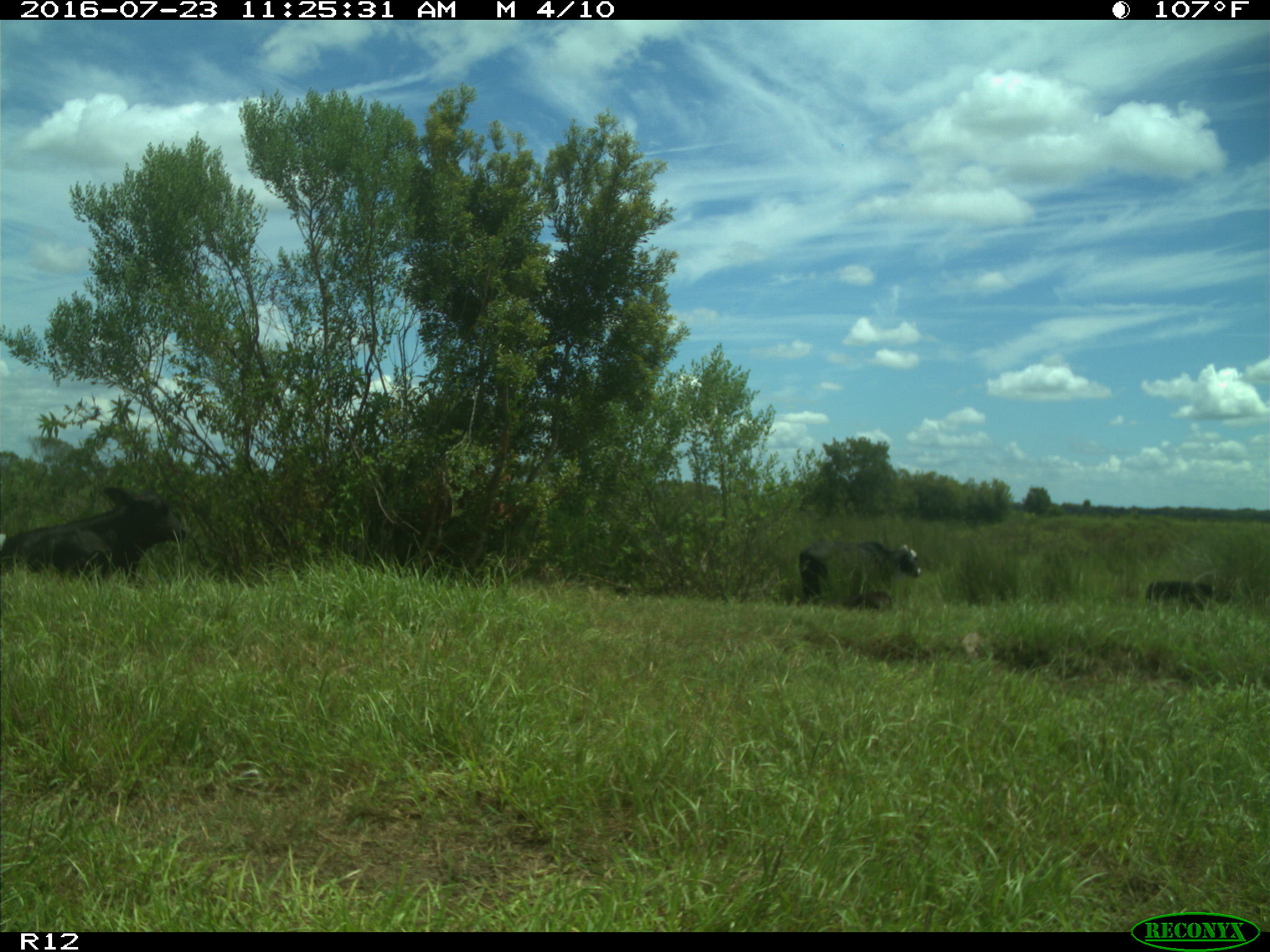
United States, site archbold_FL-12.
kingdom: Animalia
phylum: Chordata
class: Mammalia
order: Artiodactyla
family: Bovidae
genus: Bos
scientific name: Bos taurus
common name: domestic cow